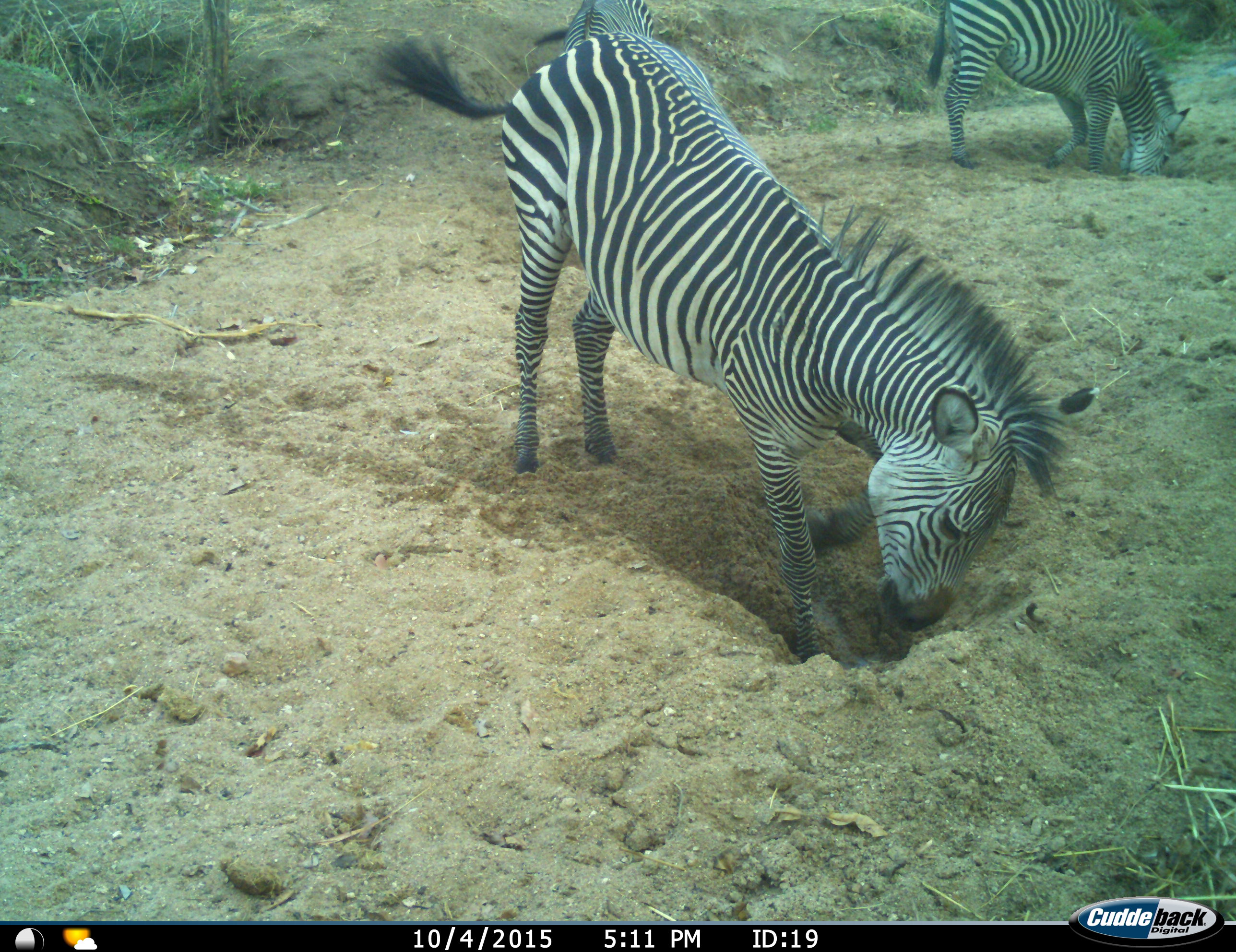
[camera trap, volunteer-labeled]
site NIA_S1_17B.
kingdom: Animalia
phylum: Chordata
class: Mammalia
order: Perissodactyla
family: Equidae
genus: Equus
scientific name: Equus quagga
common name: plains zebra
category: zebraplains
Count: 2.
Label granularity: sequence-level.